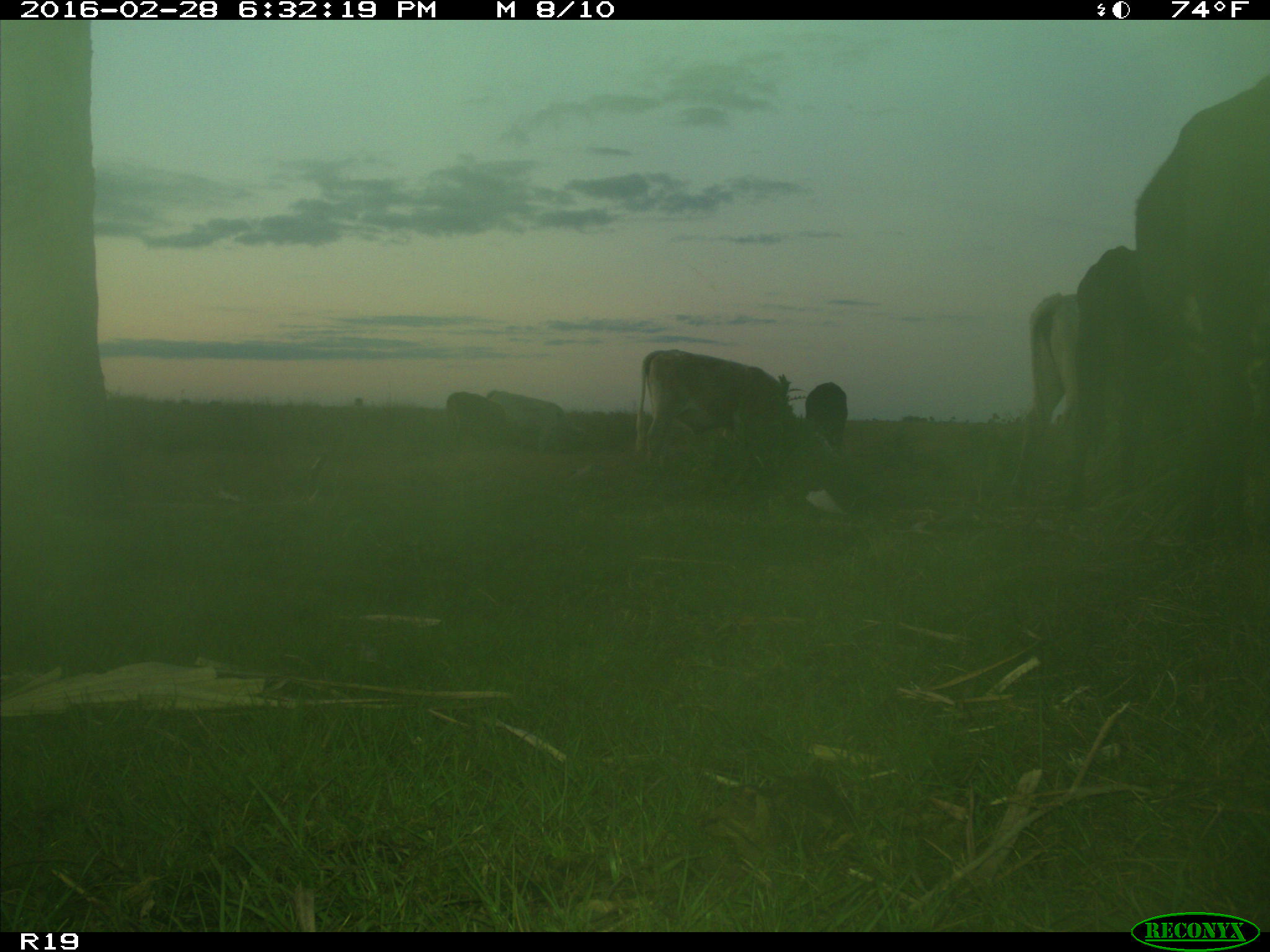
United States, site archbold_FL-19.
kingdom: Animalia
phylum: Chordata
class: Mammalia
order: Artiodactyla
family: Bovidae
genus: Bos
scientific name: Bos taurus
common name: domestic cow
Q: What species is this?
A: Bos taurus (domestic cow).